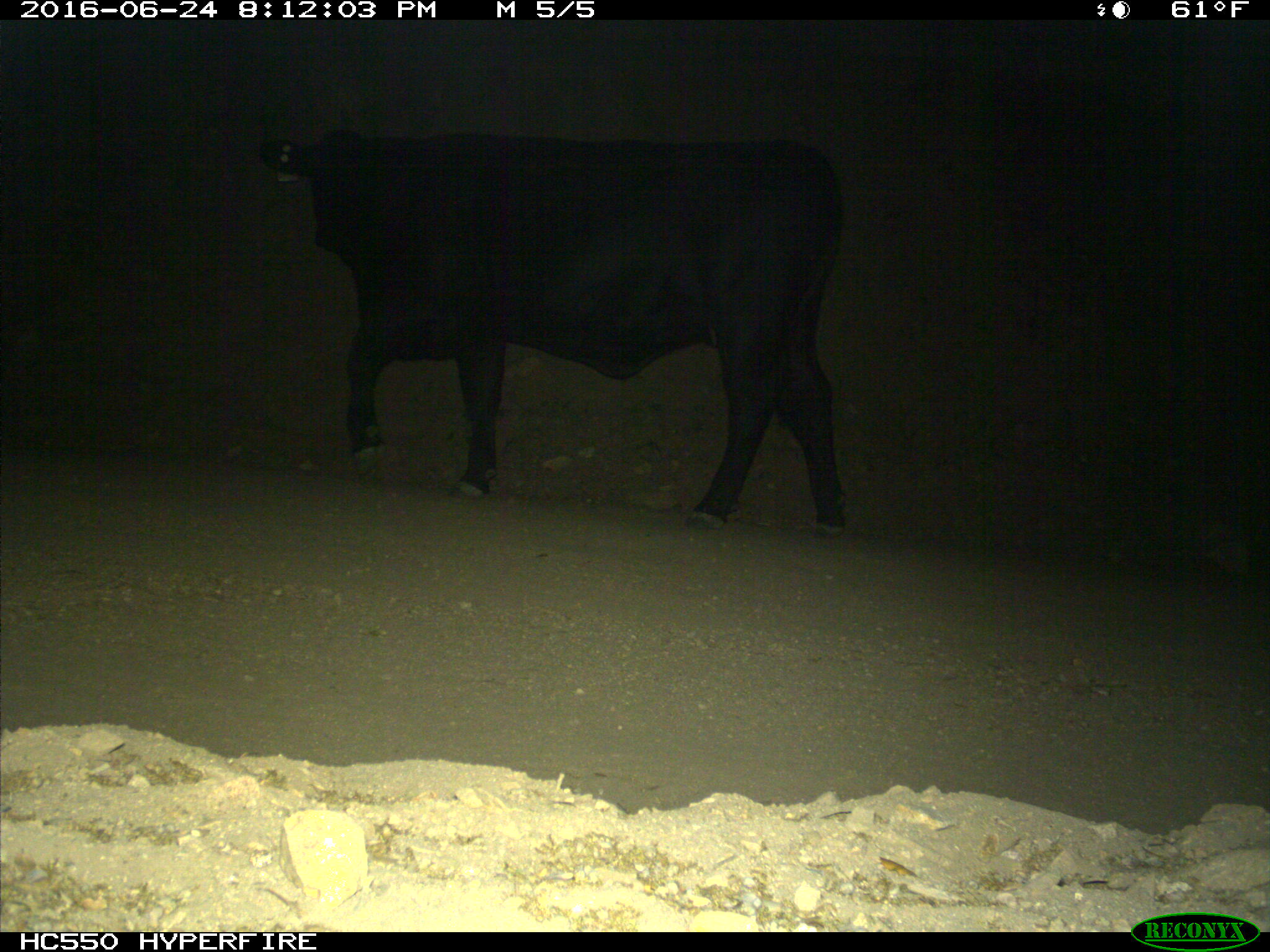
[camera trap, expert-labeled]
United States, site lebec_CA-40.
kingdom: Animalia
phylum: Chordata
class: Mammalia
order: Artiodactyla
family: Bovidae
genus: Bos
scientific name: Bos taurus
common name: domestic cow